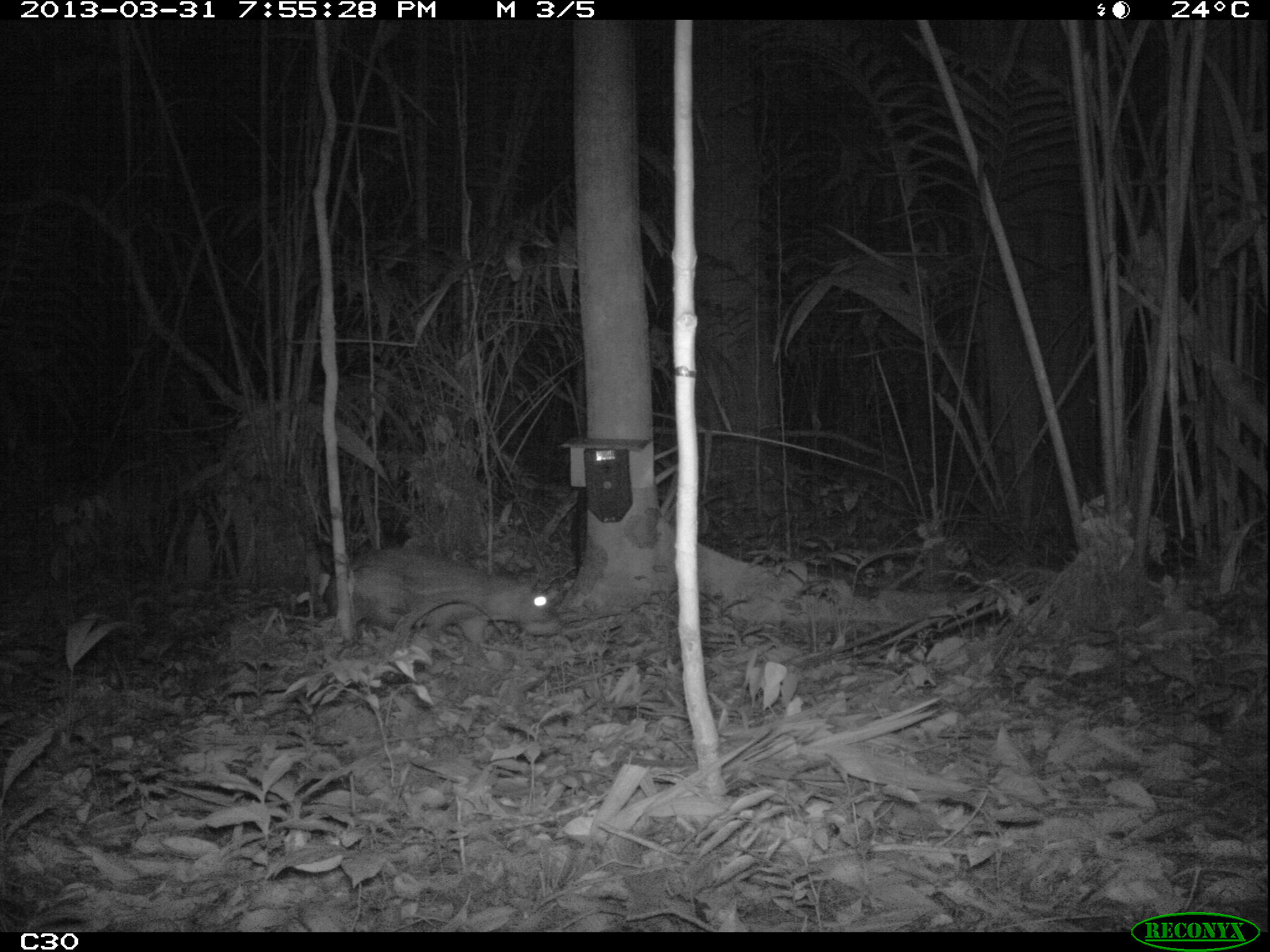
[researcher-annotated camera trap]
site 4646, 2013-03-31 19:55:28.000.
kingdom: Animalia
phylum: Chordata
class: Mammalia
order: Rodentia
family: Cuniculidae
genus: Cuniculus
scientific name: Cuniculus paca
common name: spotted paca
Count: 1.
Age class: adult.